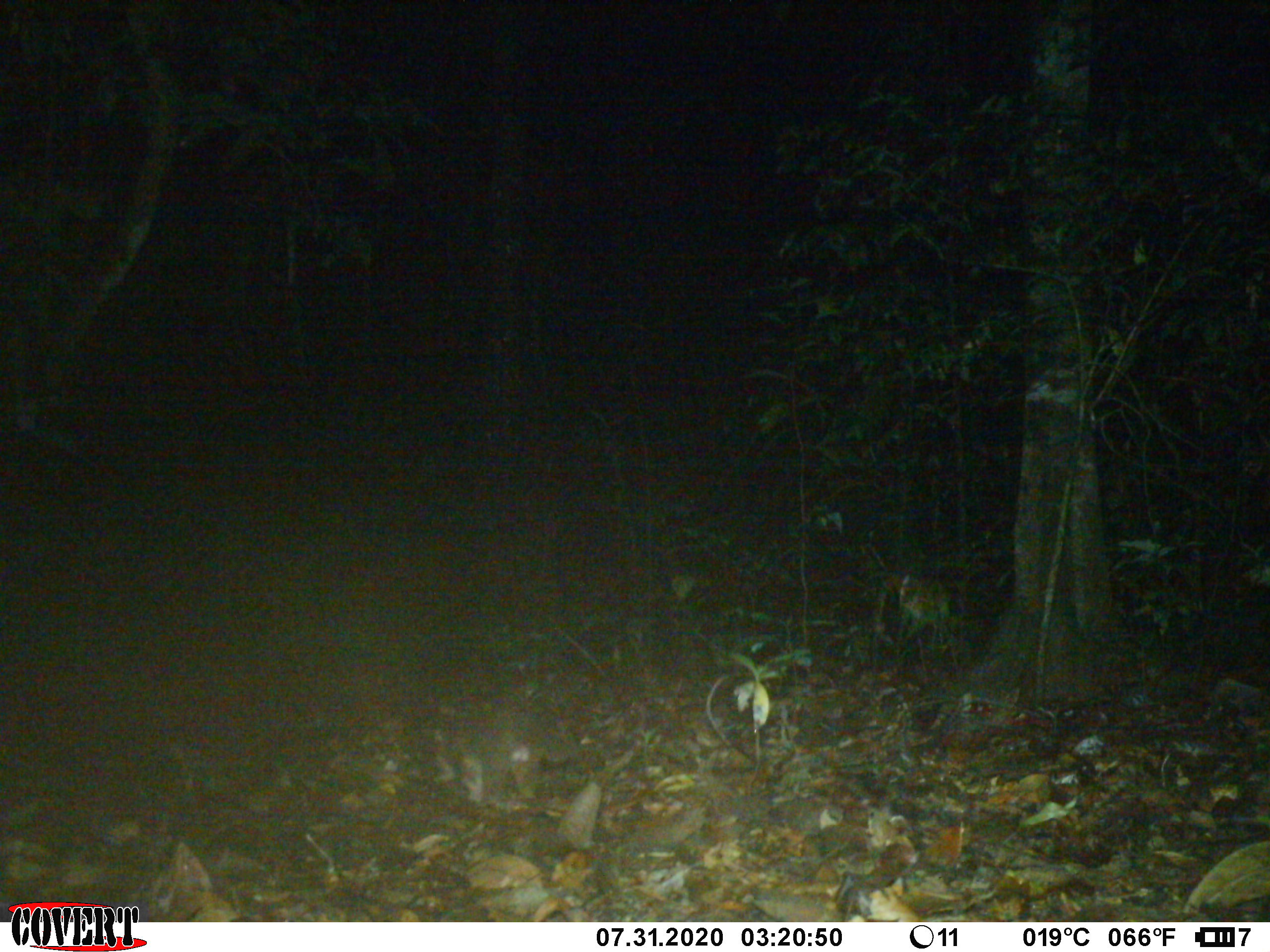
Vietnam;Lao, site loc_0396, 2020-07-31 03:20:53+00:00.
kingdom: Animalia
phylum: Chordata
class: Mammalia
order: Carnivora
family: Mustelidae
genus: Melogale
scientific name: Melogale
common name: ferret badger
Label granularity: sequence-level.